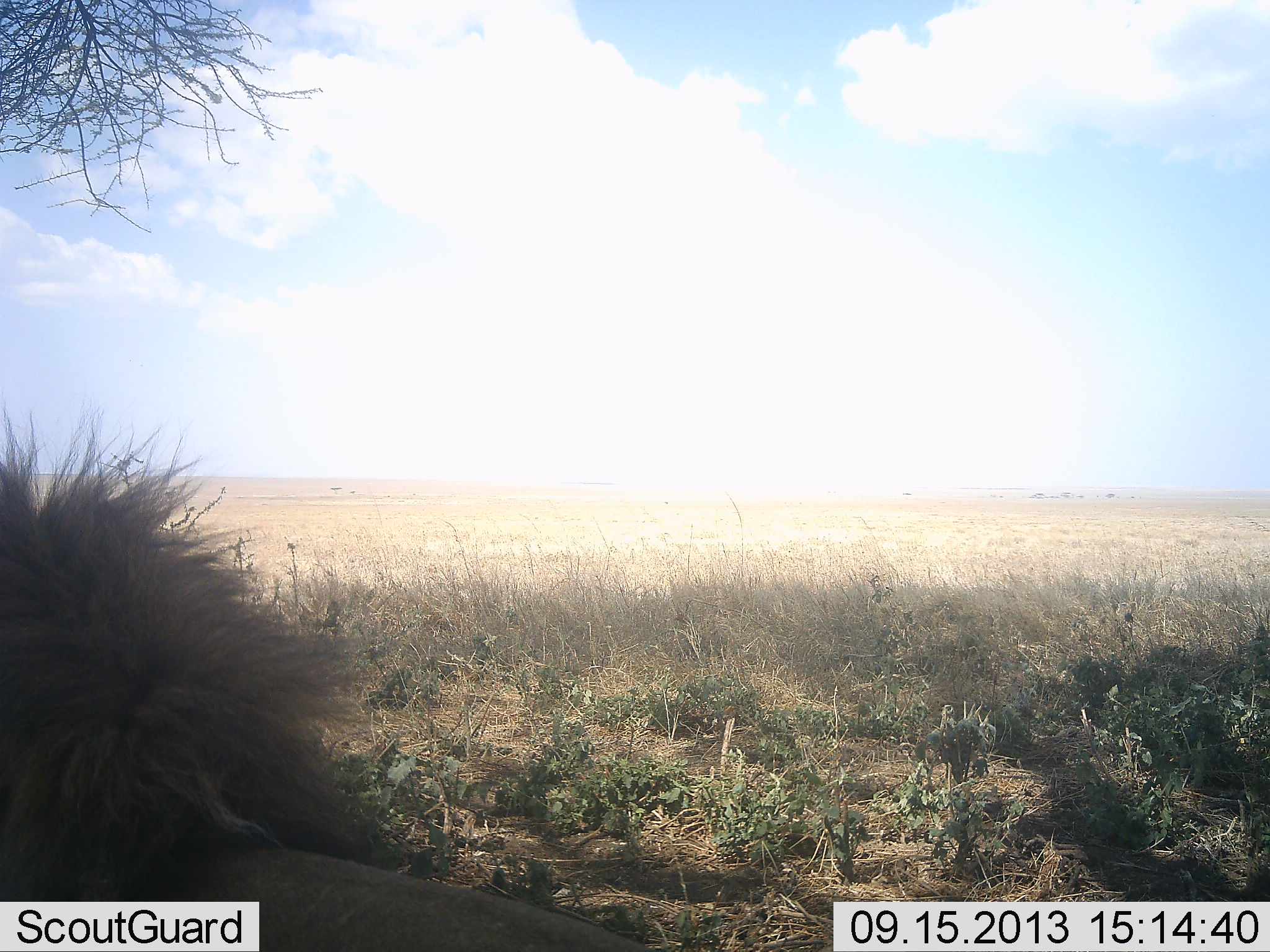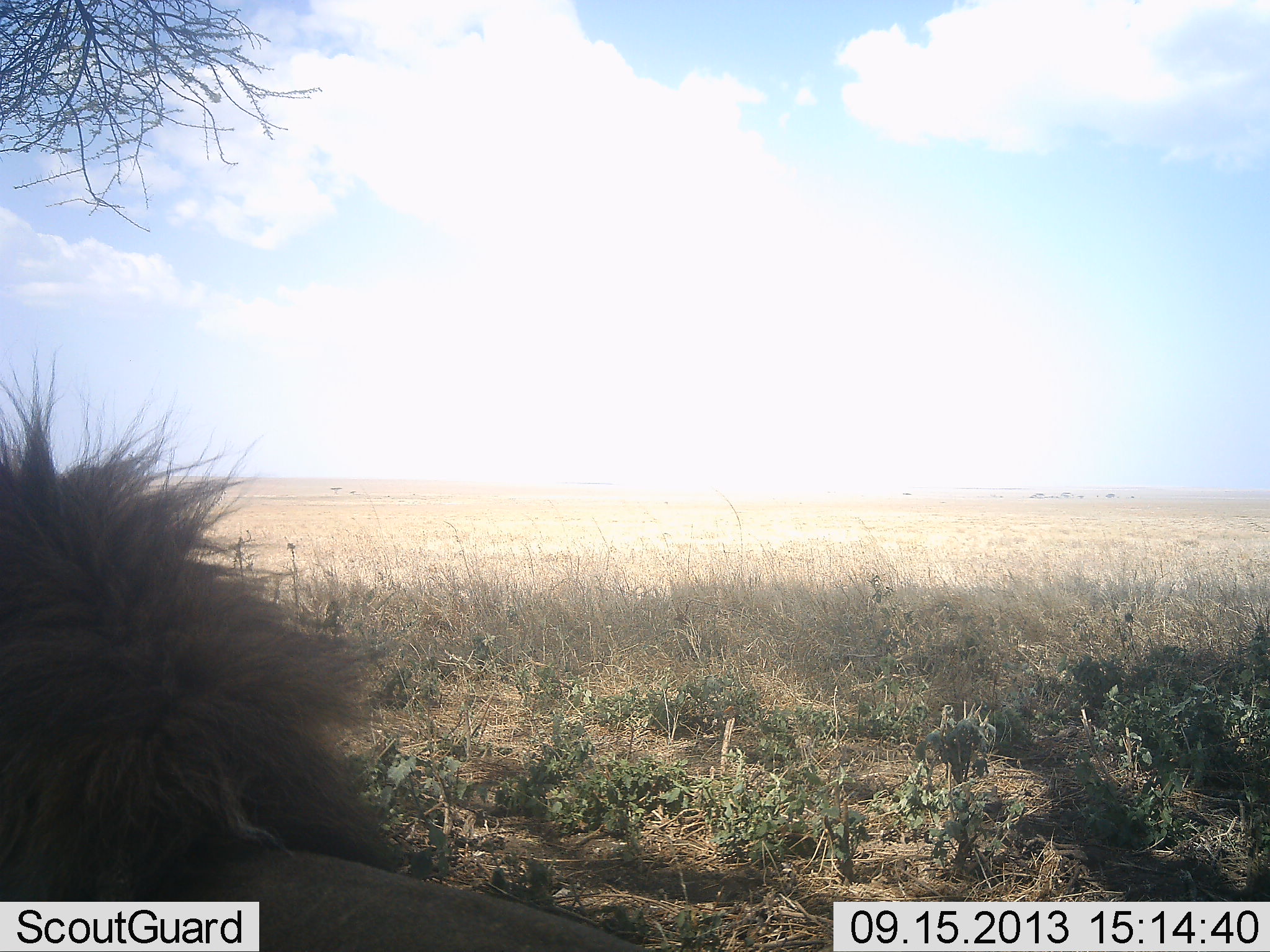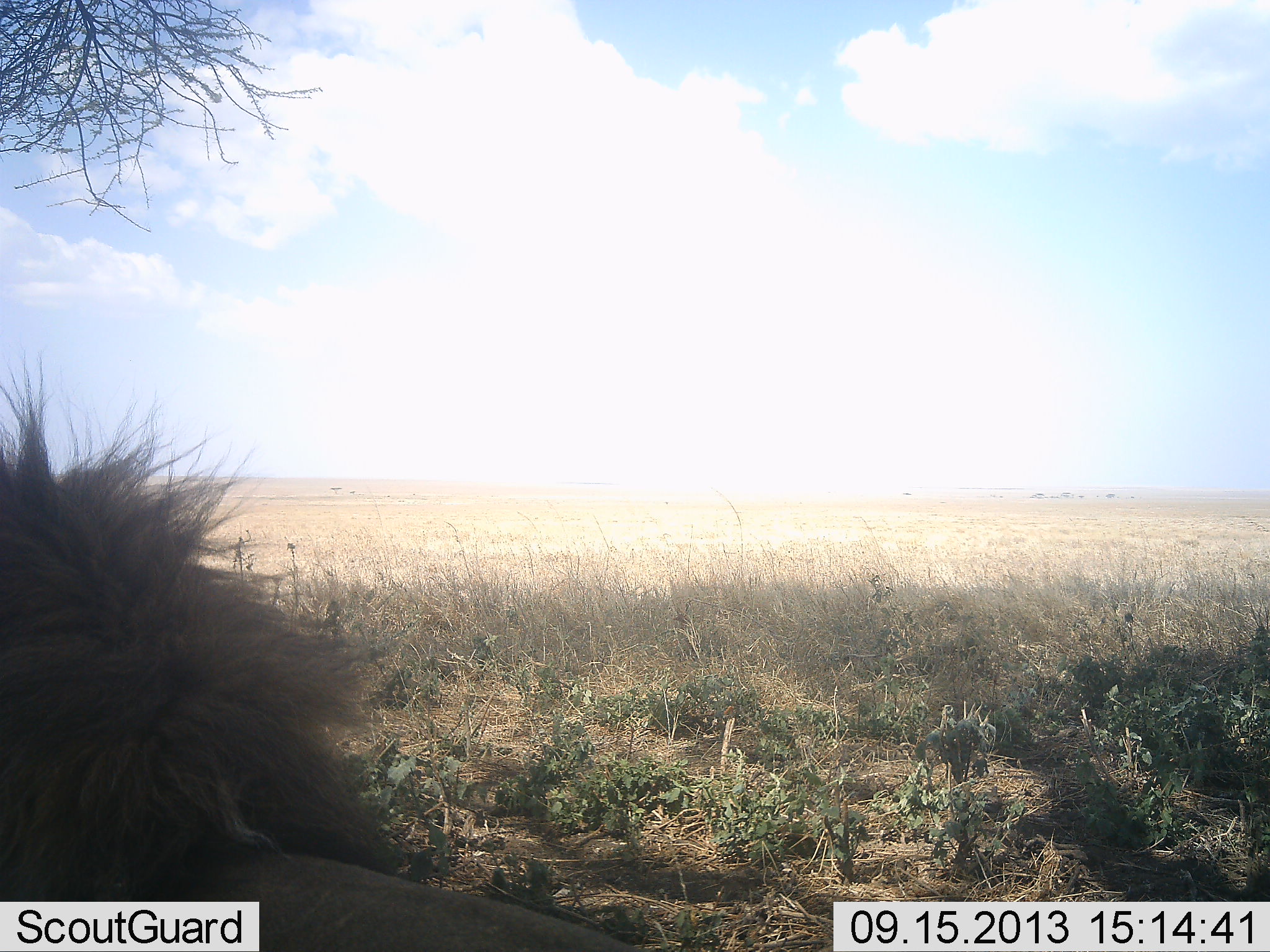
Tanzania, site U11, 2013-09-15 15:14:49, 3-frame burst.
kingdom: Animalia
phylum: Chordata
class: Mammalia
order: Carnivora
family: Felidae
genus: Panthera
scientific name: Panthera leo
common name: lion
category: lionmale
Lionmale (lion) (Panthera leo), count 1. Behavior (volunteer vote fractions): standing 0%, resting 90%, moving 10%, interacting 10%. Young present (vote fraction): 0%. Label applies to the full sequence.